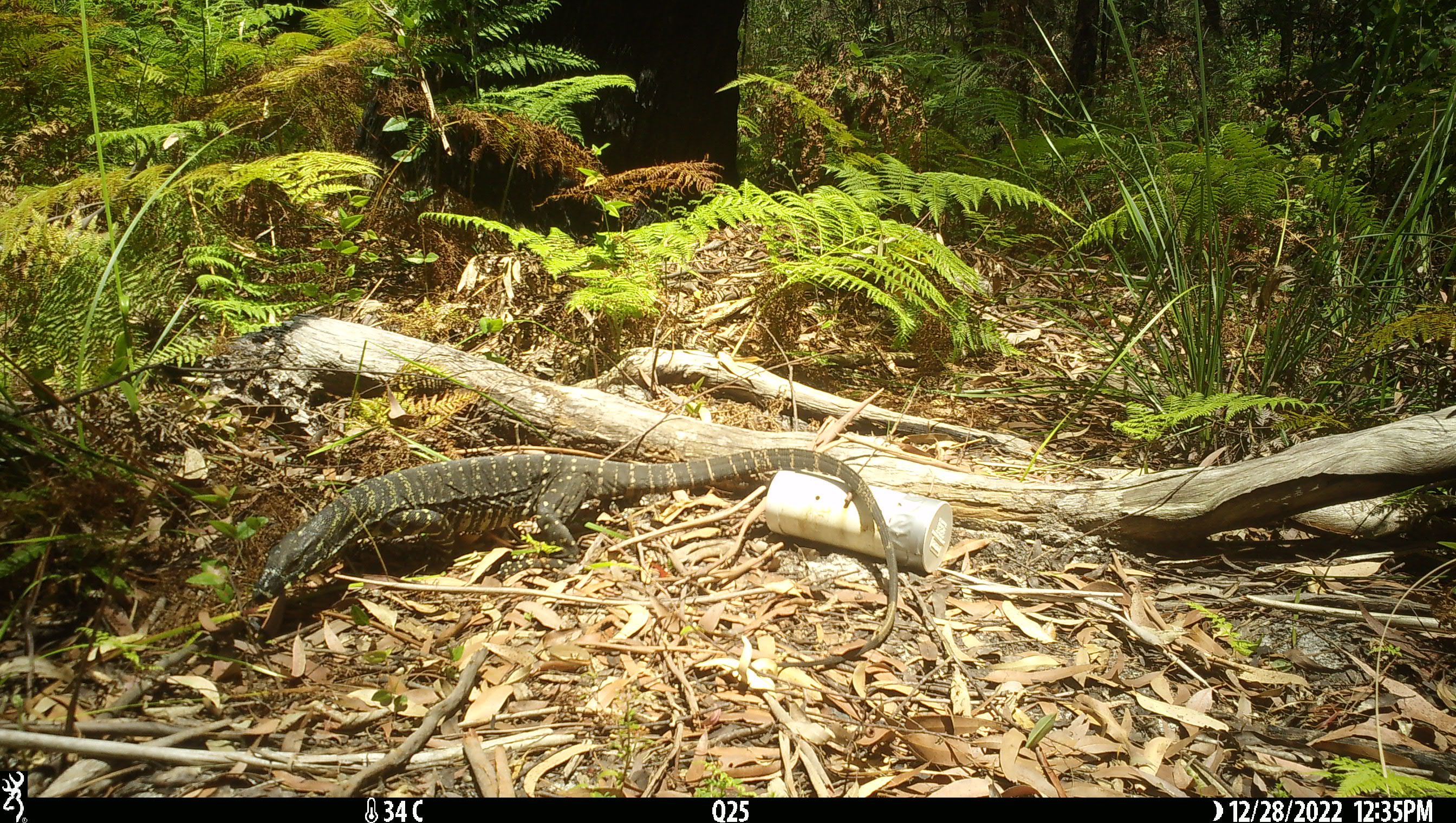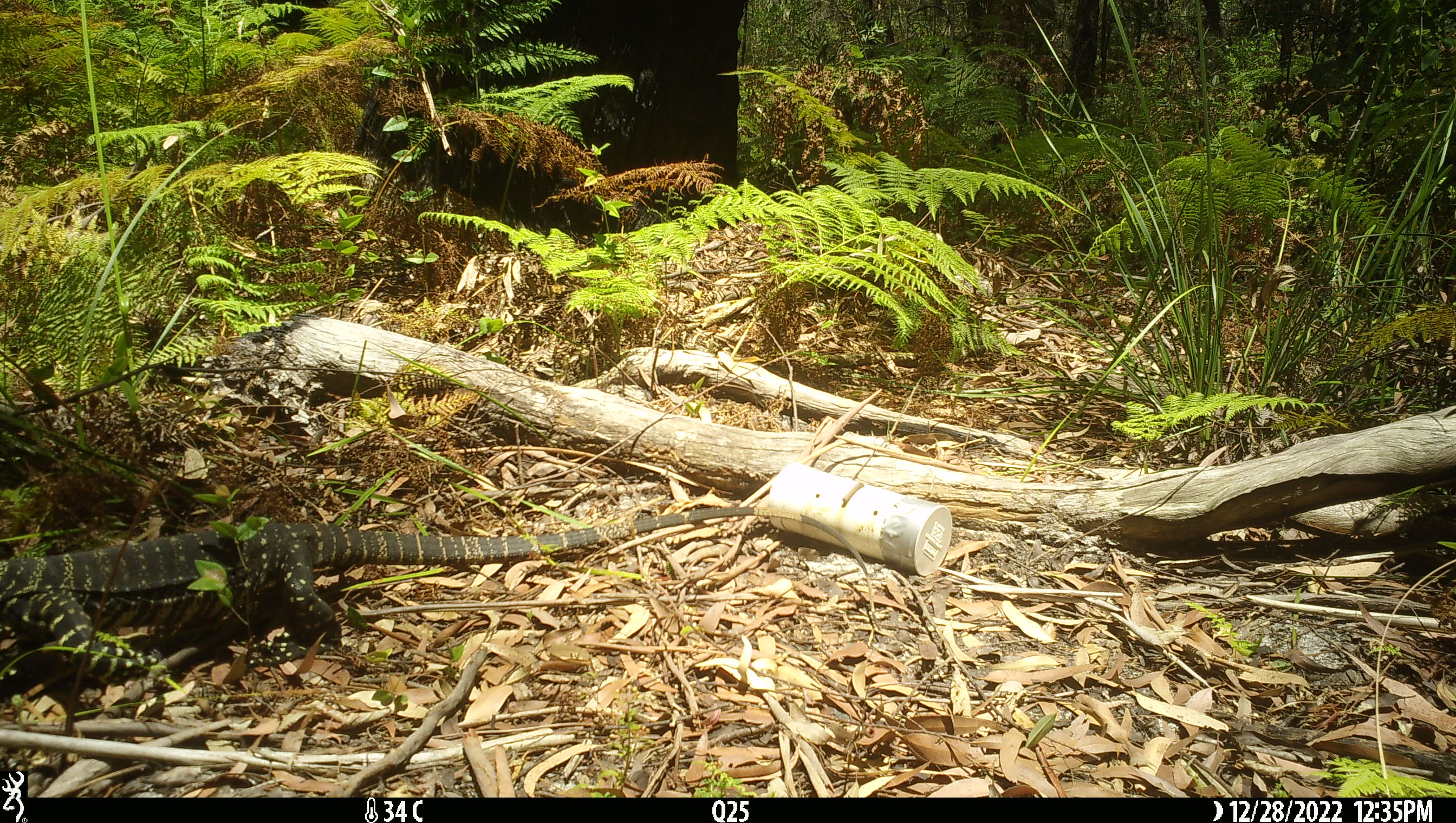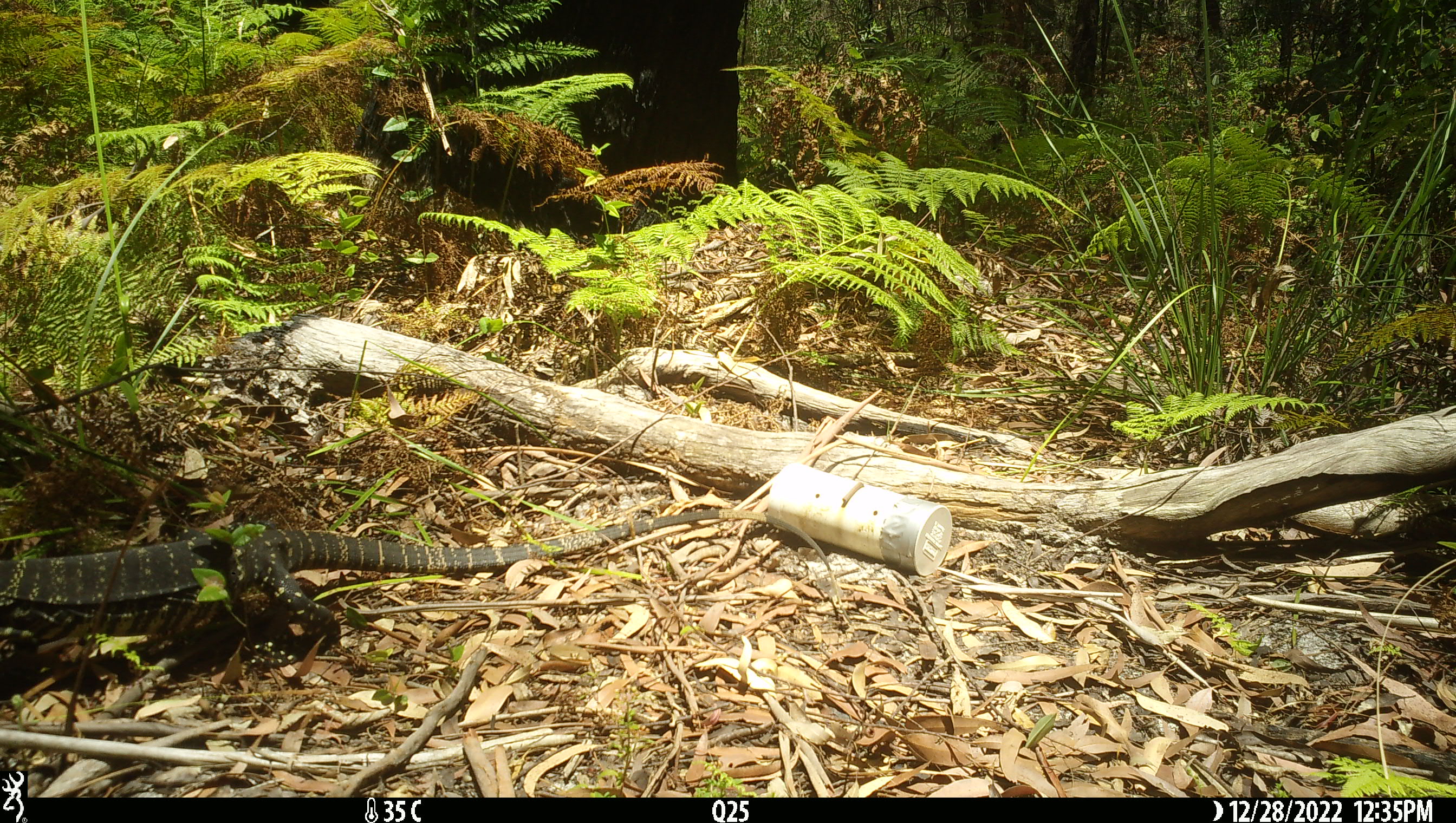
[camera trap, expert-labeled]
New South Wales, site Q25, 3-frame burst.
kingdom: Animalia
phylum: Chordata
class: Reptilia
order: Squamata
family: Varanidae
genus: Varanus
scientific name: Varanus varius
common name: lace monitor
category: goanna